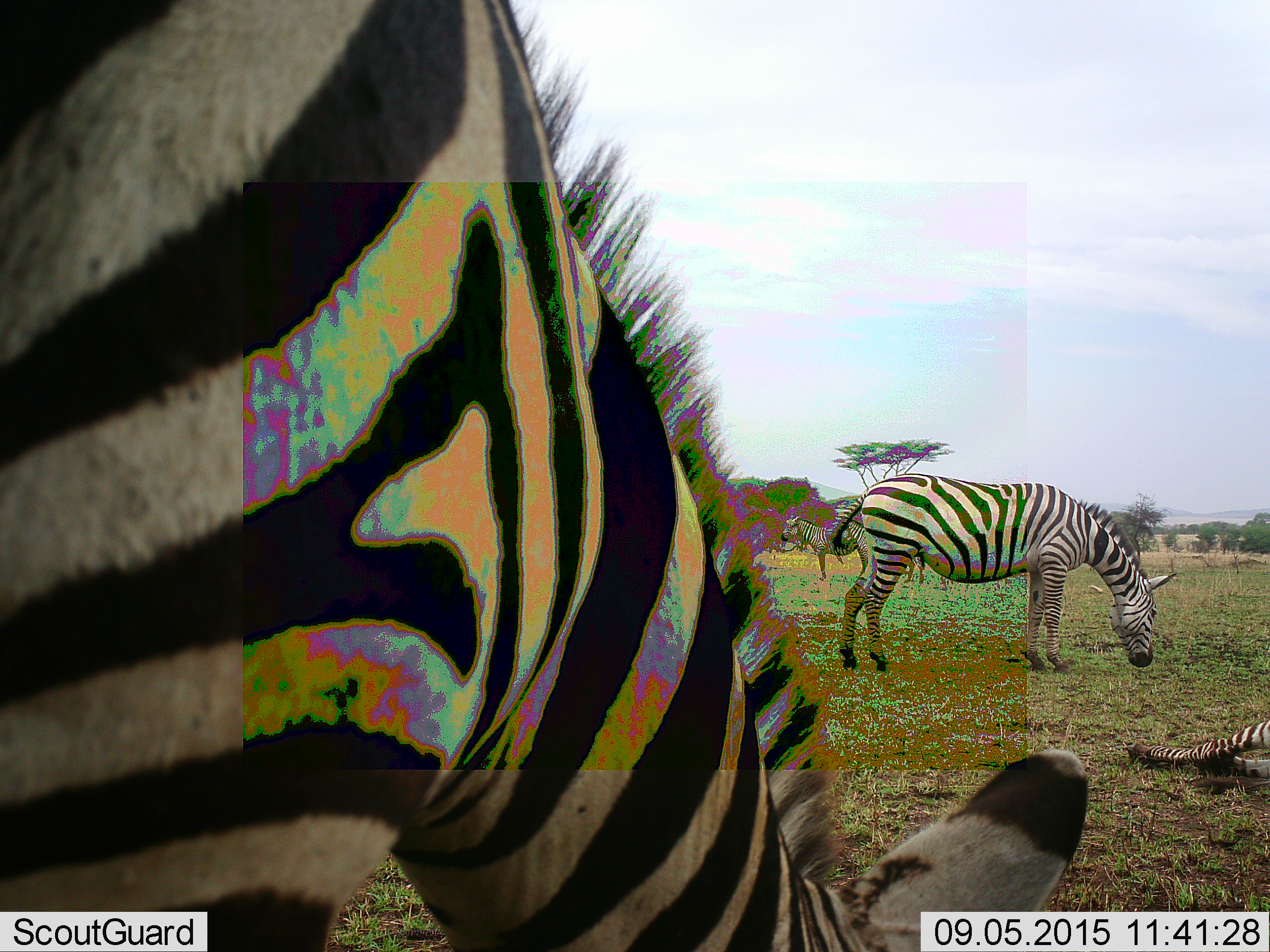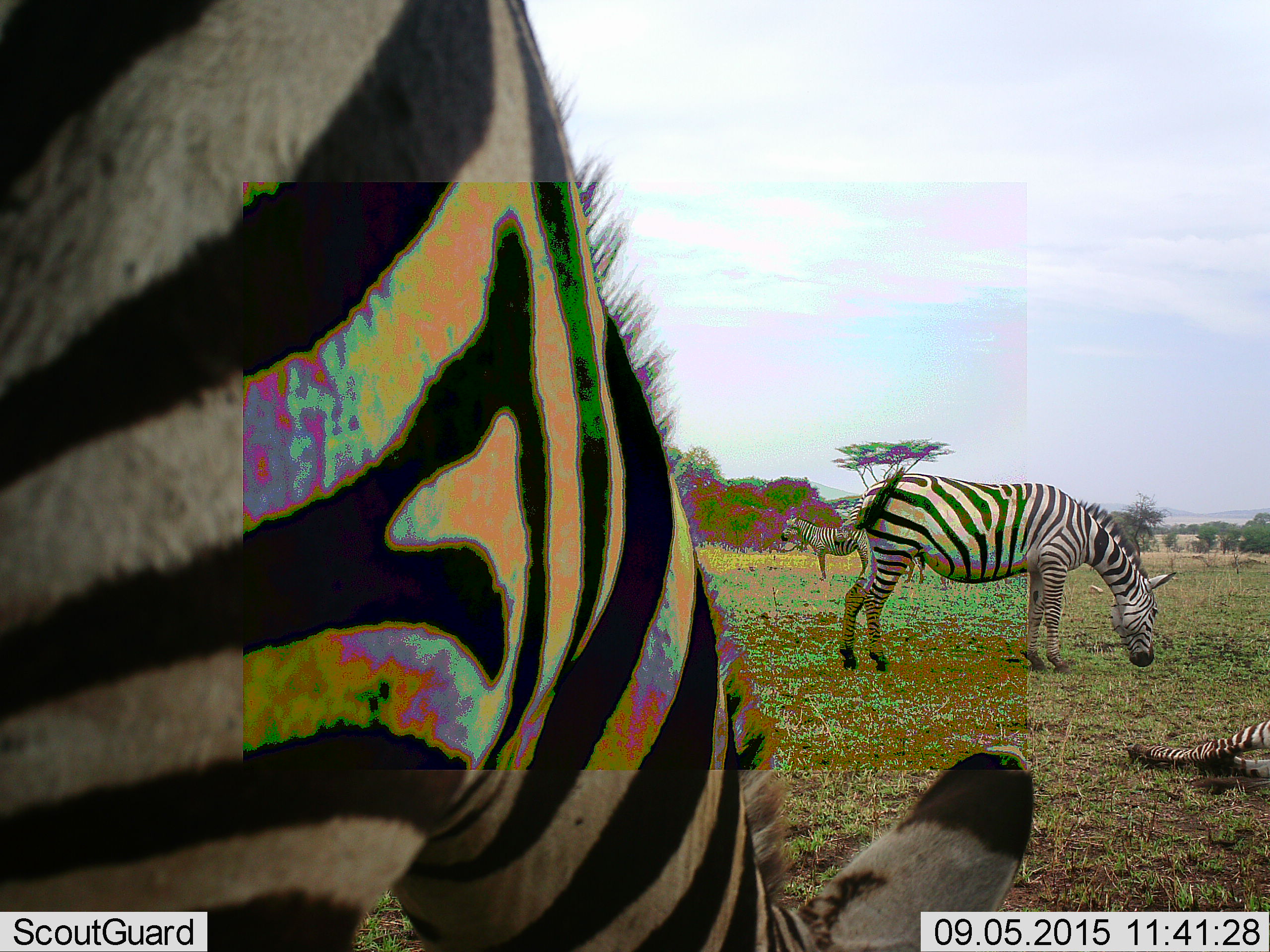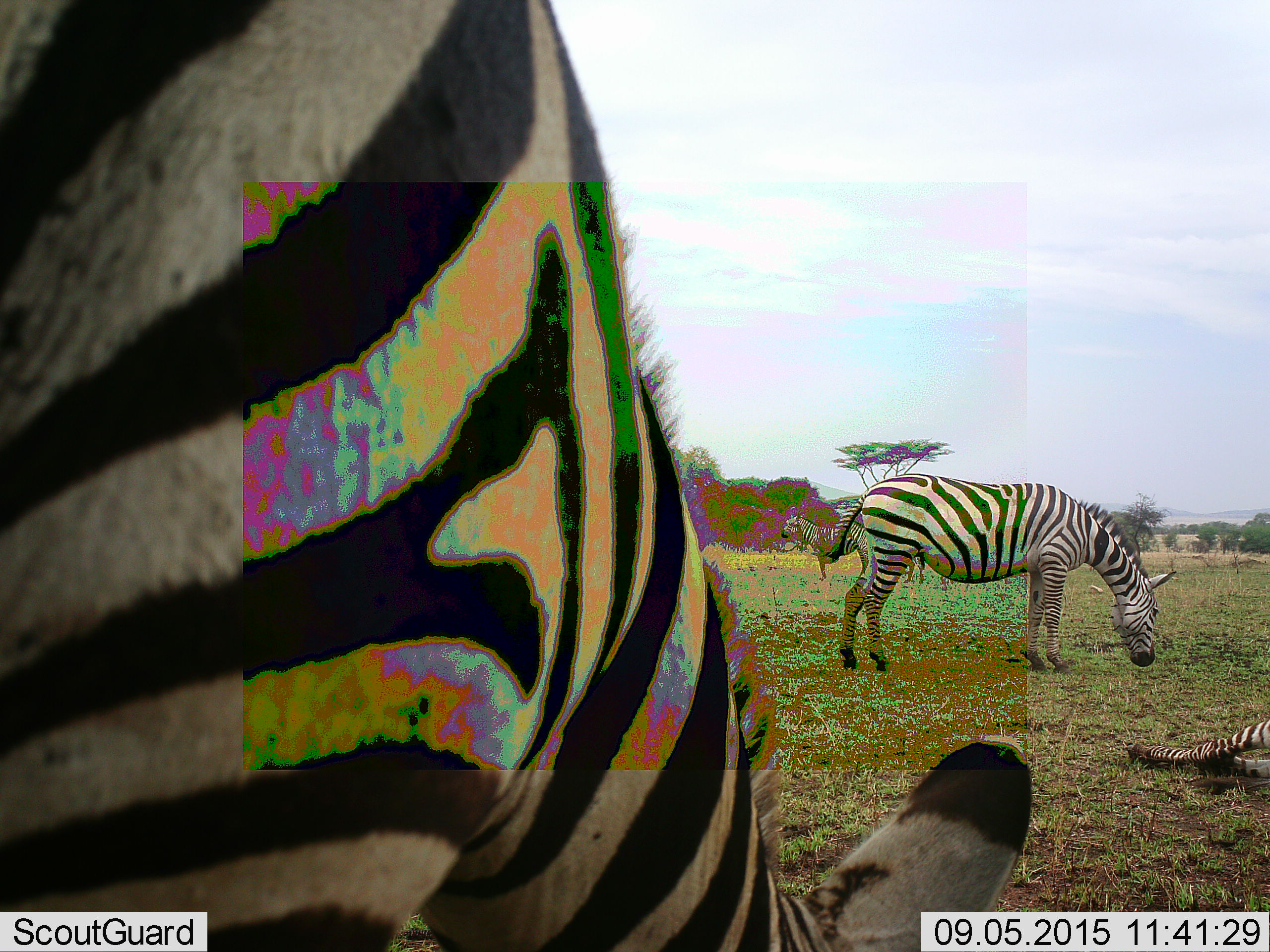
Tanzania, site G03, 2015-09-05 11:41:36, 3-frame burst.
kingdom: Animalia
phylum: Chordata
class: Mammalia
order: Perissodactyla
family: Equidae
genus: Equus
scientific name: Equus quagga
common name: plains zebra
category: zebra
Zebra (plains zebra) (Equus quagga), count 4. Behavior (volunteer vote fractions): standing 76%, resting 88%, moving 24%, interacting 0%. Young present (vote fraction): 35%. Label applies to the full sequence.